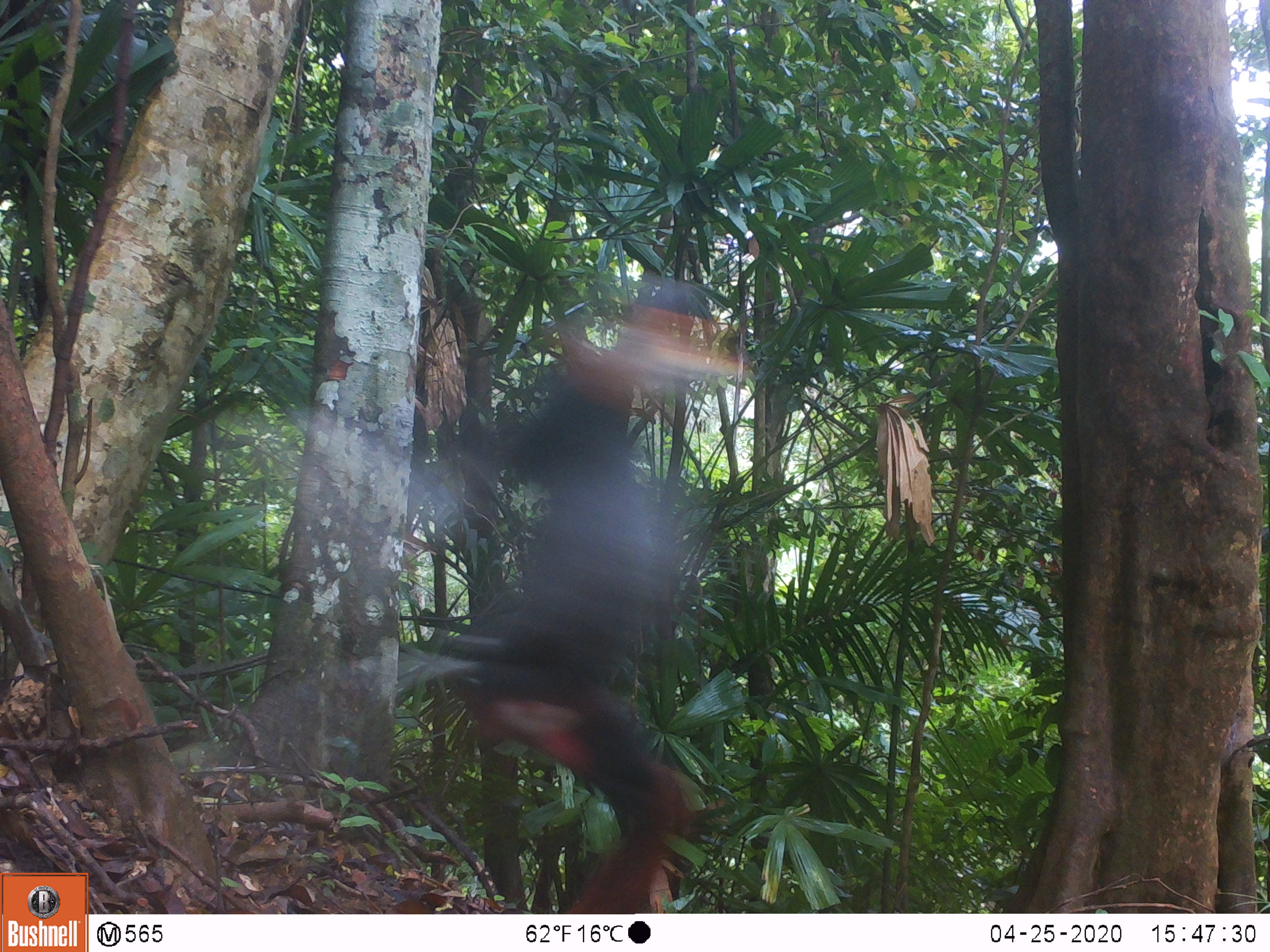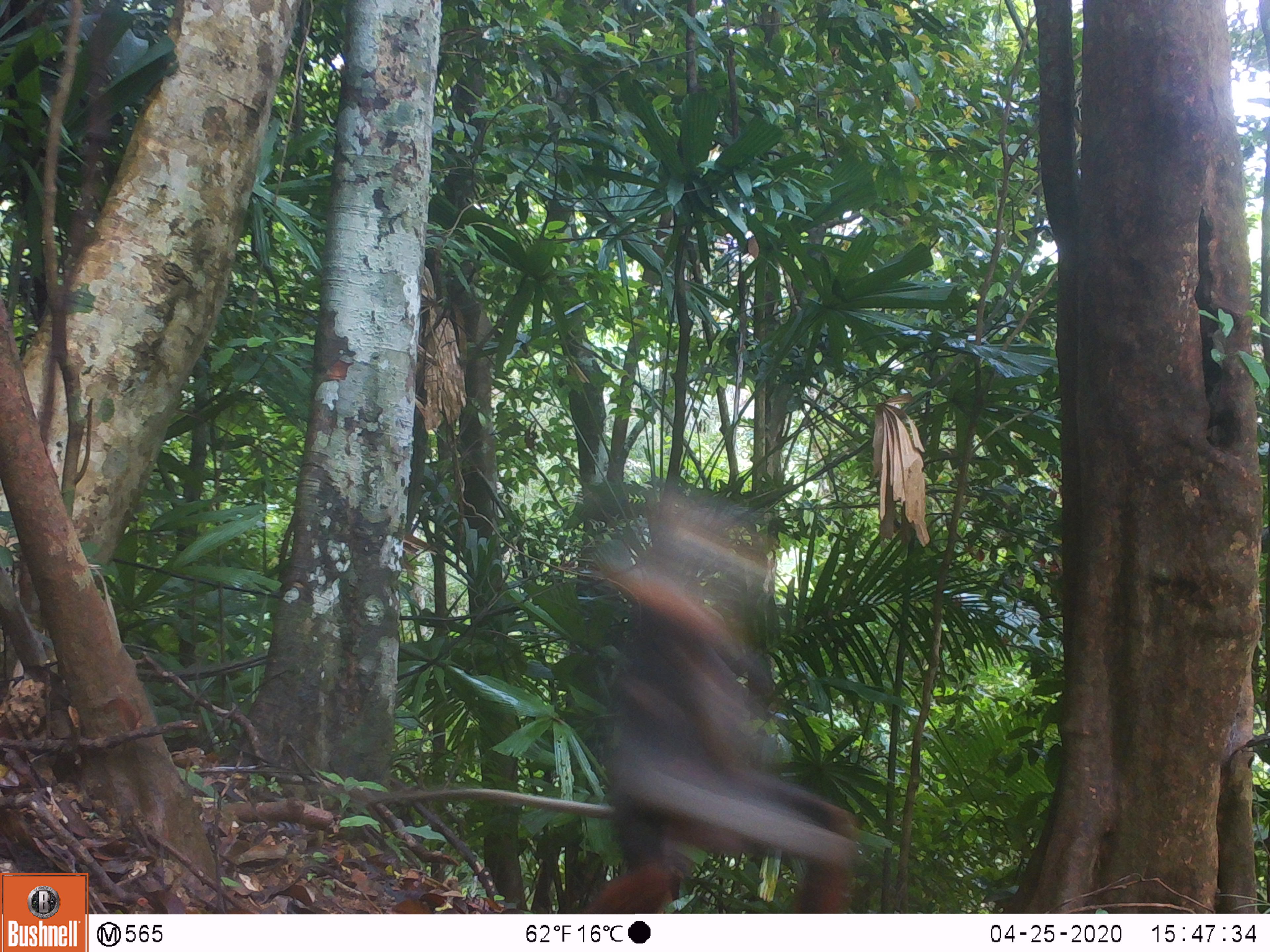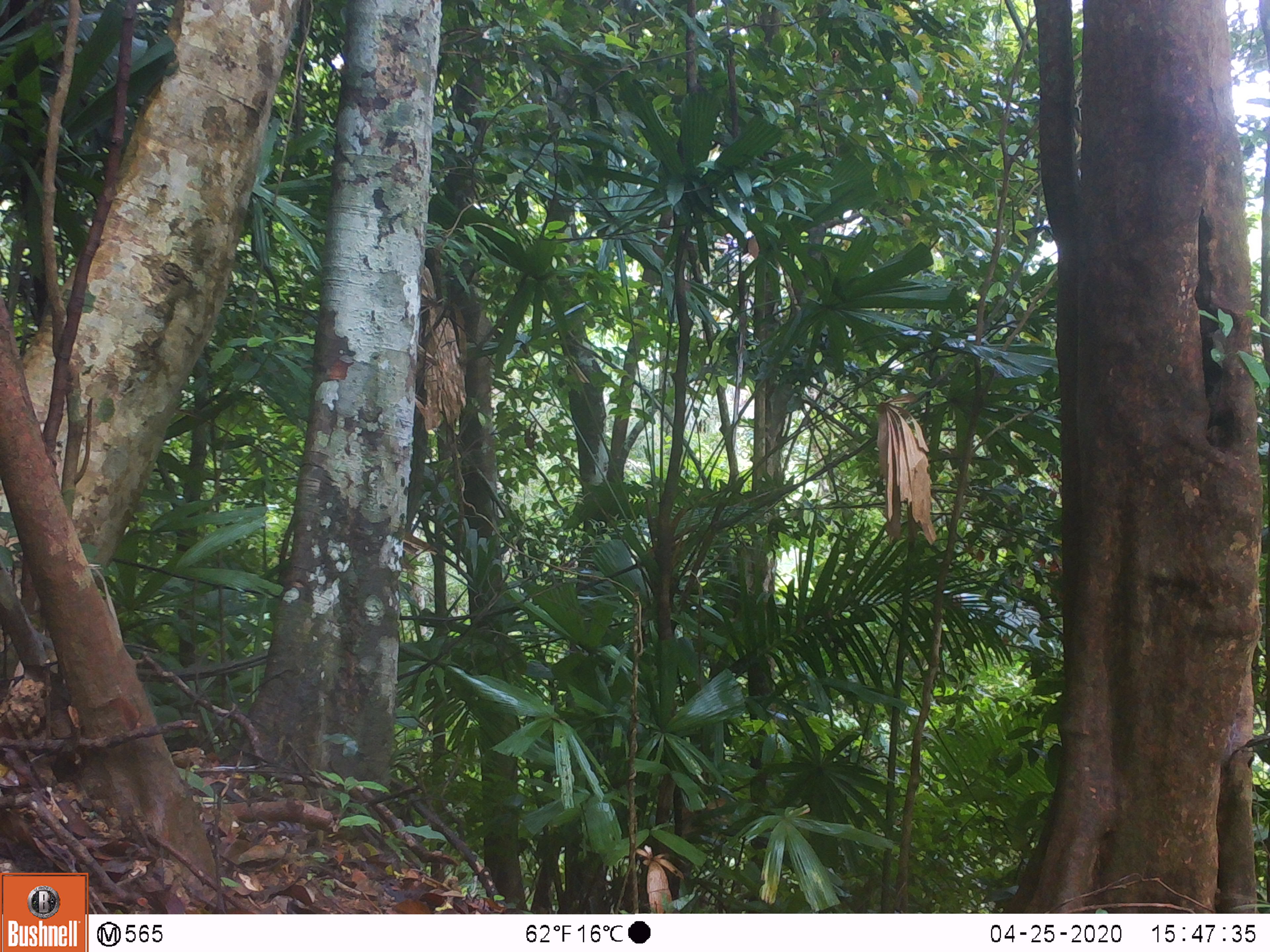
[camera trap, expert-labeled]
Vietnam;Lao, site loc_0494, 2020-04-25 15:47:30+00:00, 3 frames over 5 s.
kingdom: Animalia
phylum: Chordata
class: Mammalia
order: Primates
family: Cercopithecidae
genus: Pygathrix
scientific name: Pygathrix nemaeus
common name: red-shanked douc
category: red shanked douc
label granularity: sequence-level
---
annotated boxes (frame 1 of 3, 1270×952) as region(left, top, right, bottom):
red shanked douc: region(404, 276, 754, 913)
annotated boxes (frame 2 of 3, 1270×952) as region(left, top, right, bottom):
red shanked douc: region(334, 483, 857, 913)